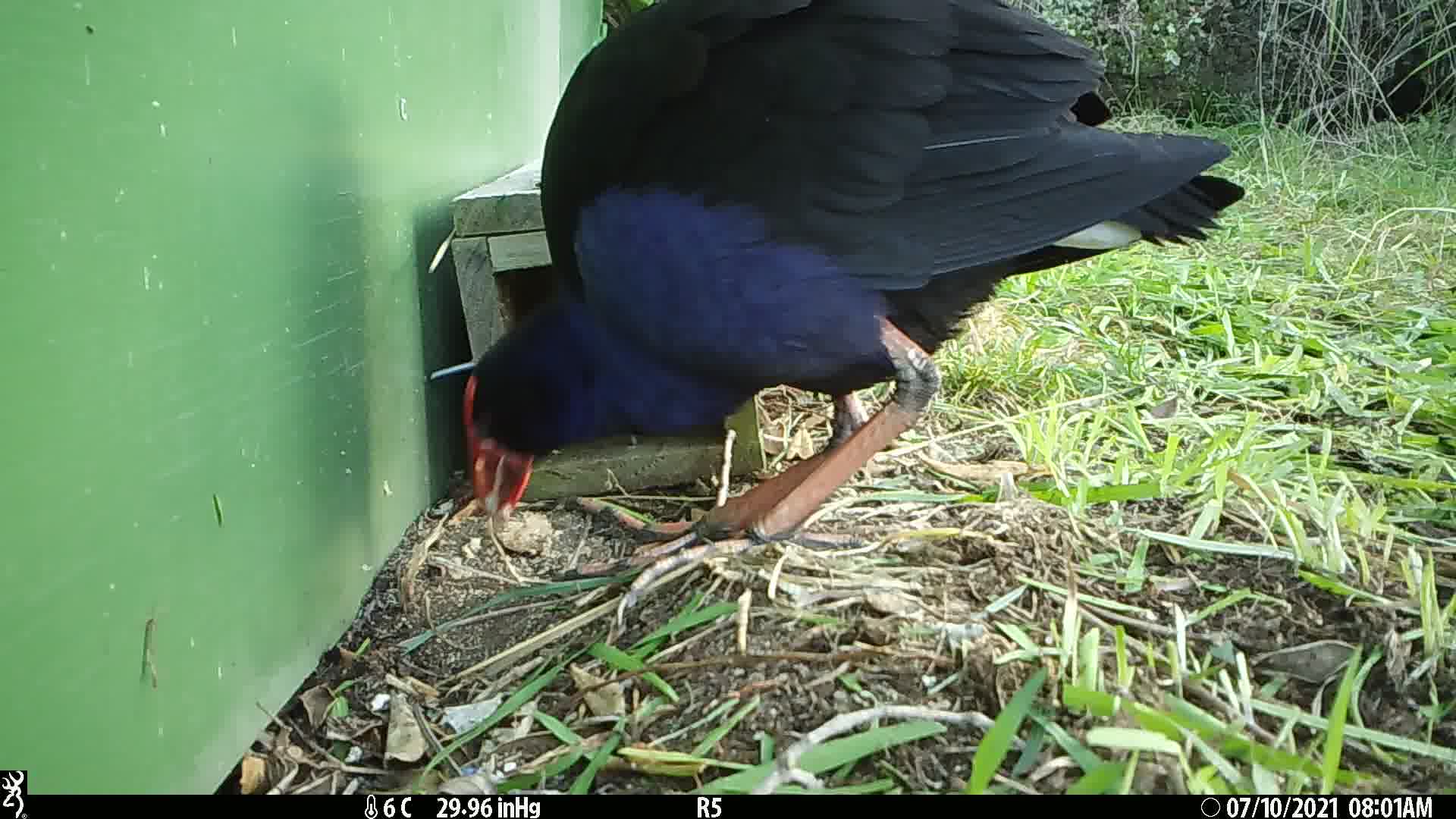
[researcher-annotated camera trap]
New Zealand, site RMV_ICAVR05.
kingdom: Animalia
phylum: Chordata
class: Aves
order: Gruiformes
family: Rallidae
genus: Porphyrio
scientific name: Porphyrio melanotus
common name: australasian swamphen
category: pukeko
Pukeko (australasian swamphen) (Porphyrio melanotus).